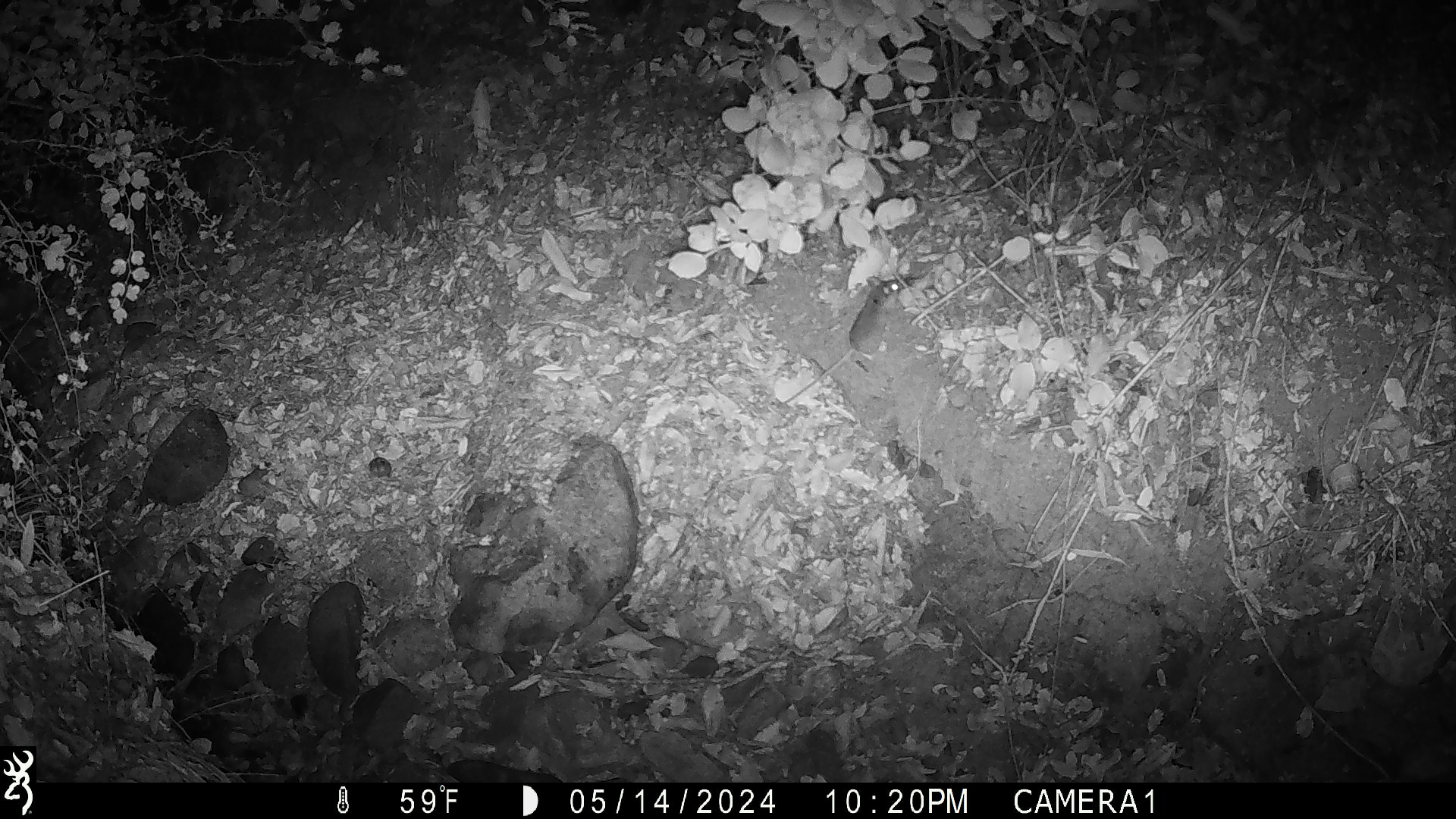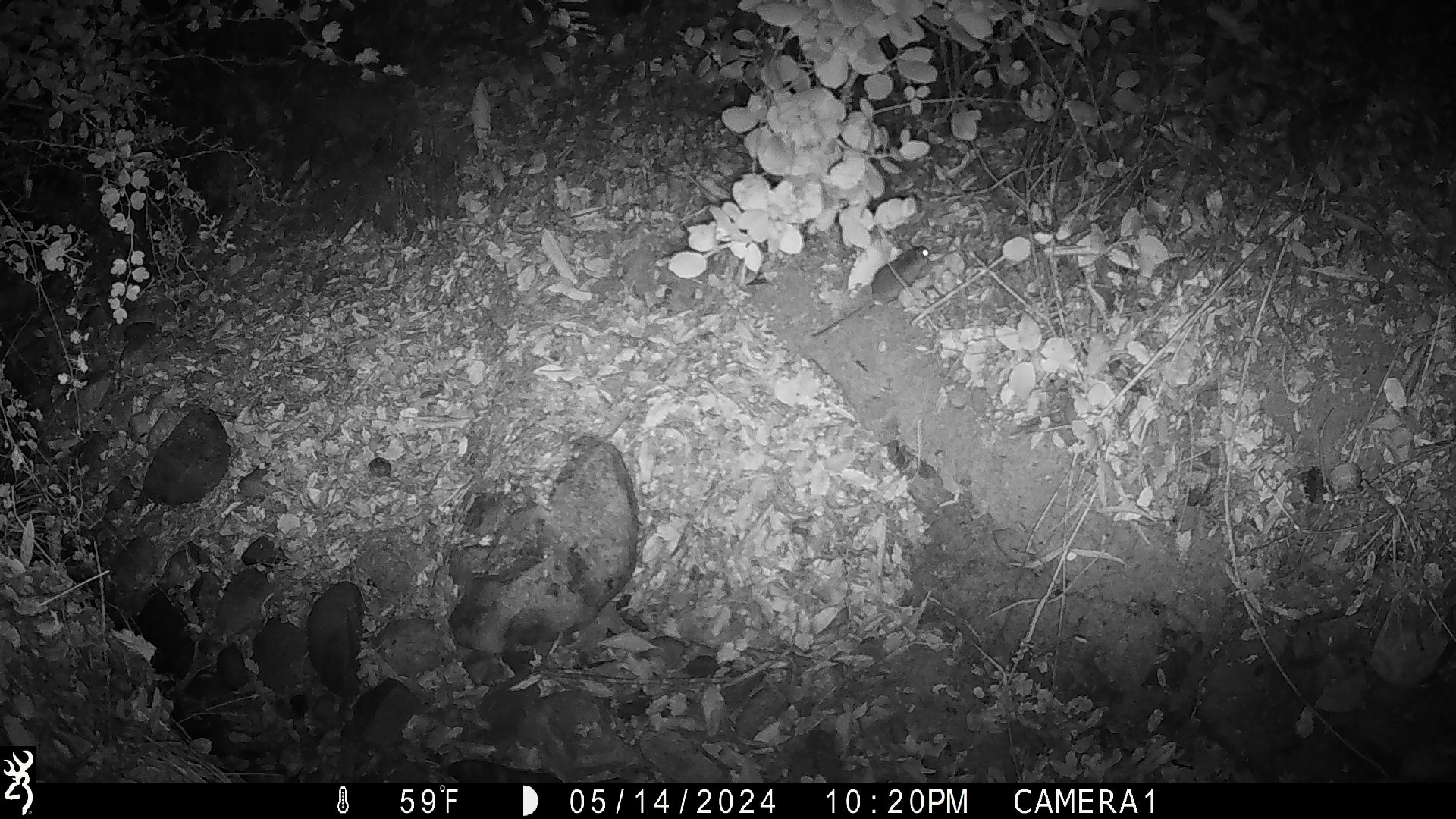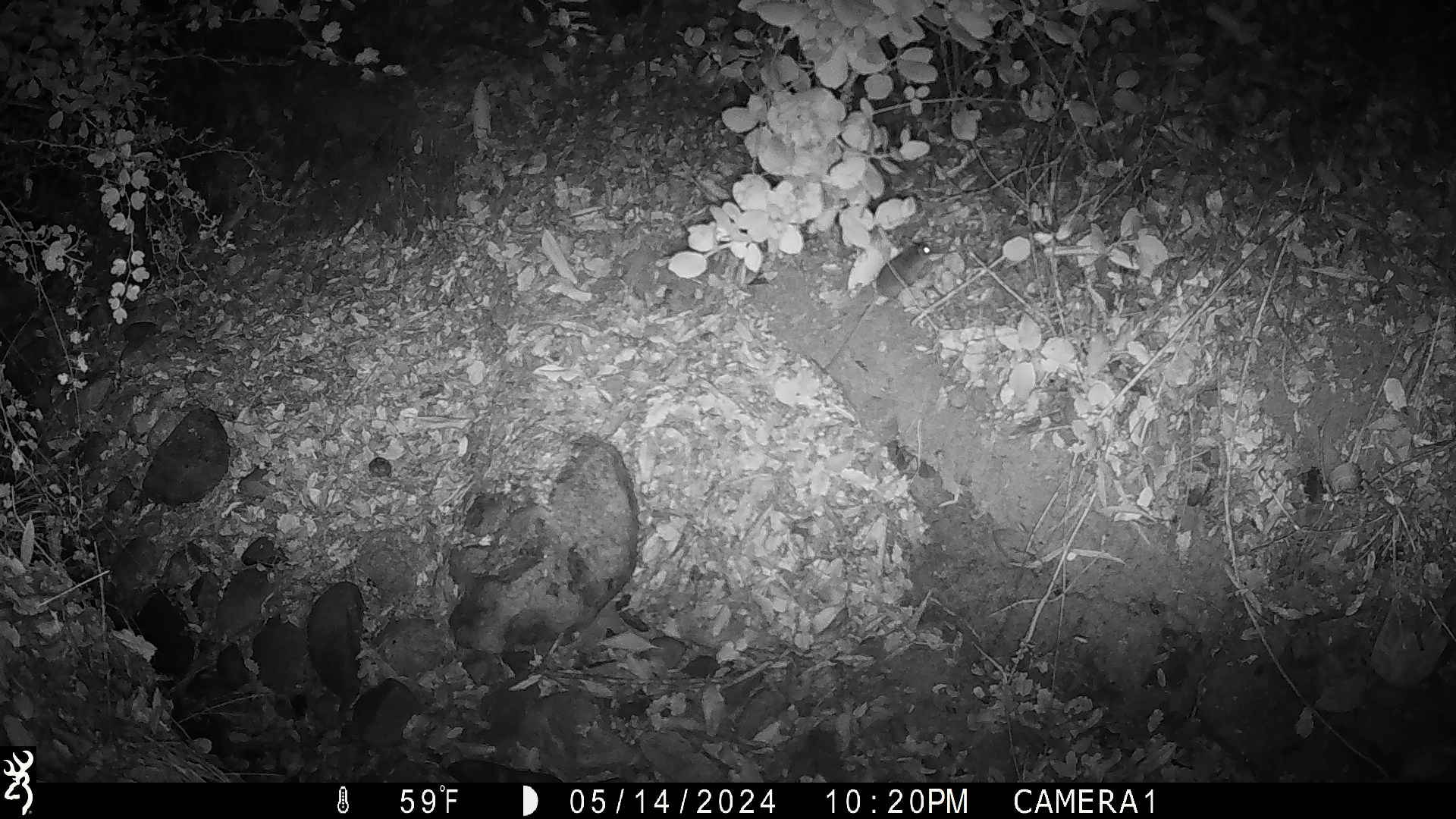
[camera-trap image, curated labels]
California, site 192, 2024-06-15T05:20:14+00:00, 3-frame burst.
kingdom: Animalia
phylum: Chordata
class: Mammalia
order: Rodentia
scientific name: Rodentia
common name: mouse or rat